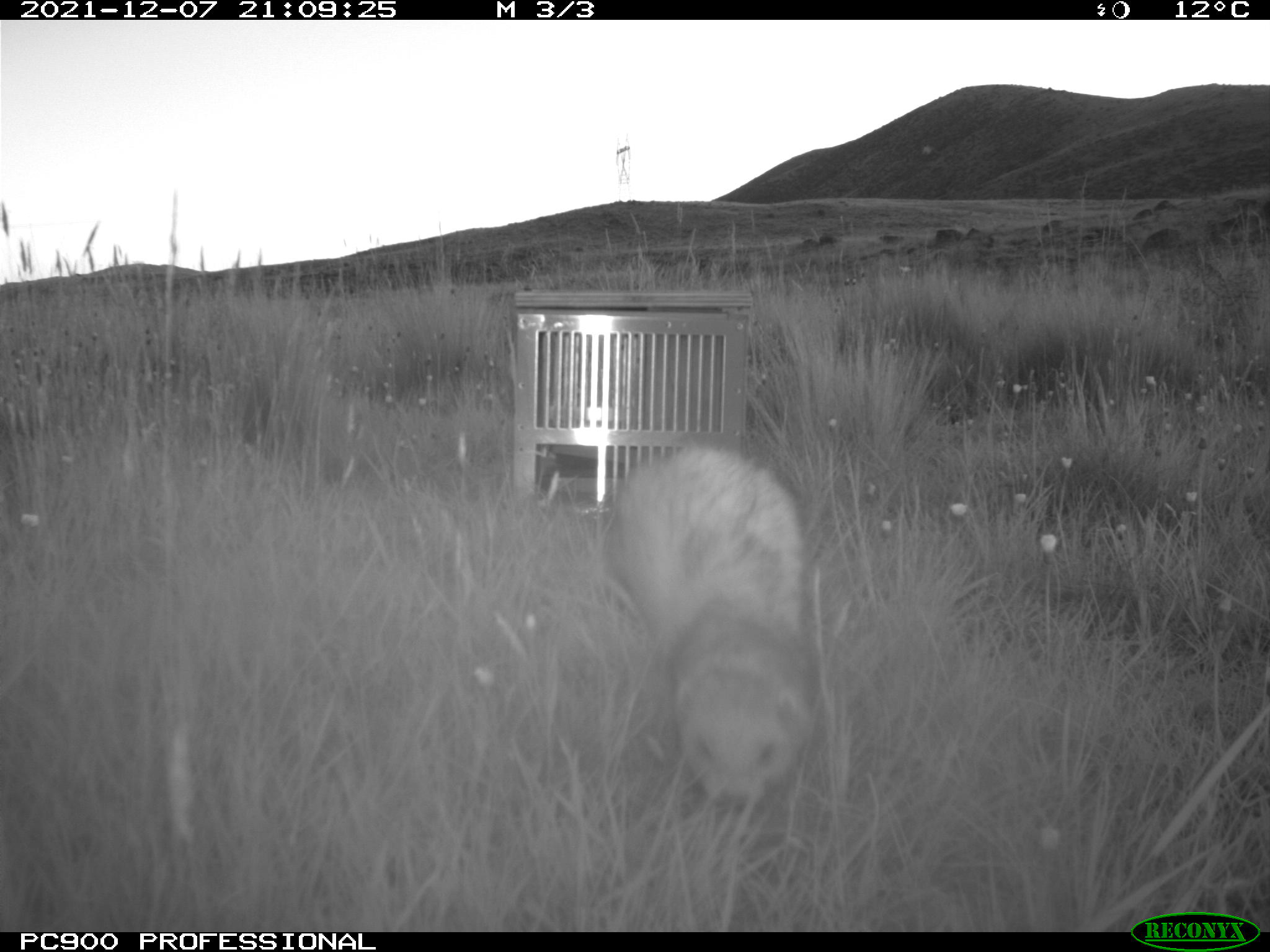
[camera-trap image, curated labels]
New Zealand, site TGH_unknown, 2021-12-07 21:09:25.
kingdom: Animalia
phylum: Chordata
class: Mammalia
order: Carnivora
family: Mustelidae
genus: Mustela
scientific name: Mustela furo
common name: ferret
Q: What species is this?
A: Ferret (Mustela furo).